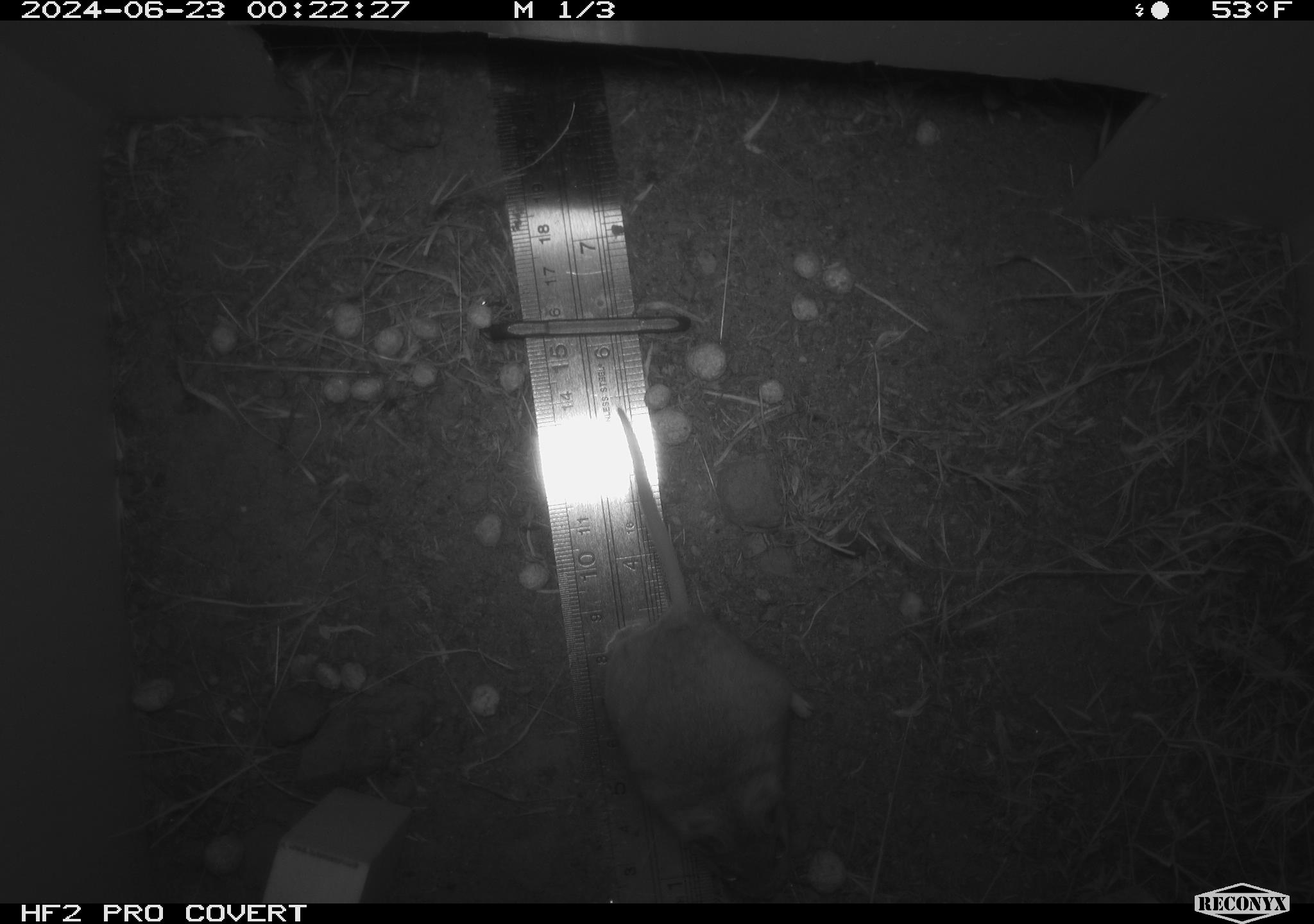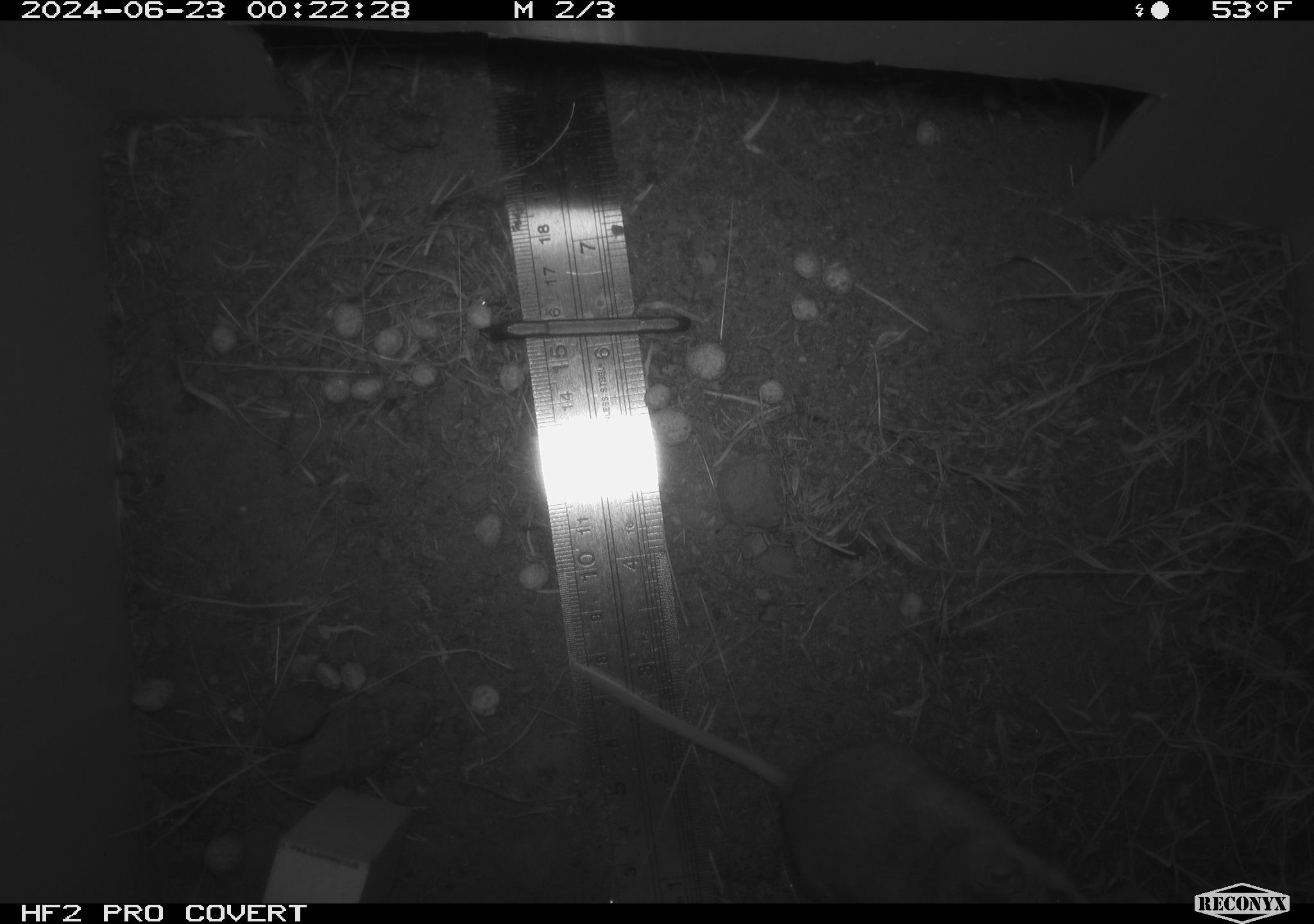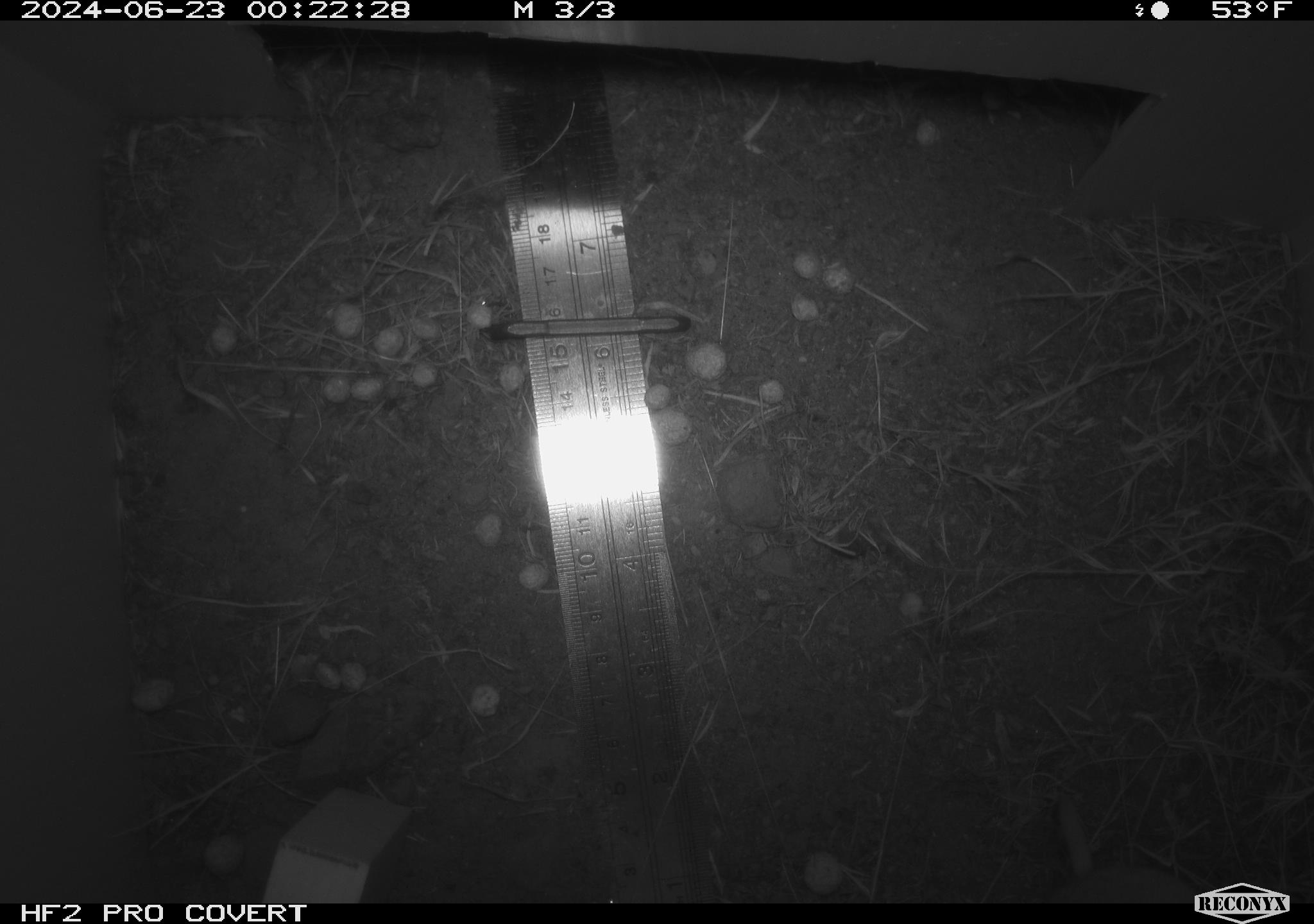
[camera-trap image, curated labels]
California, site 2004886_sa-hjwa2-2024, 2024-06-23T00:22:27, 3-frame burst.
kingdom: Animalia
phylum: Chordata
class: Mammalia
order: Rodentia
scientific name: Rodentia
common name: rodent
Rodent (Rodentia).